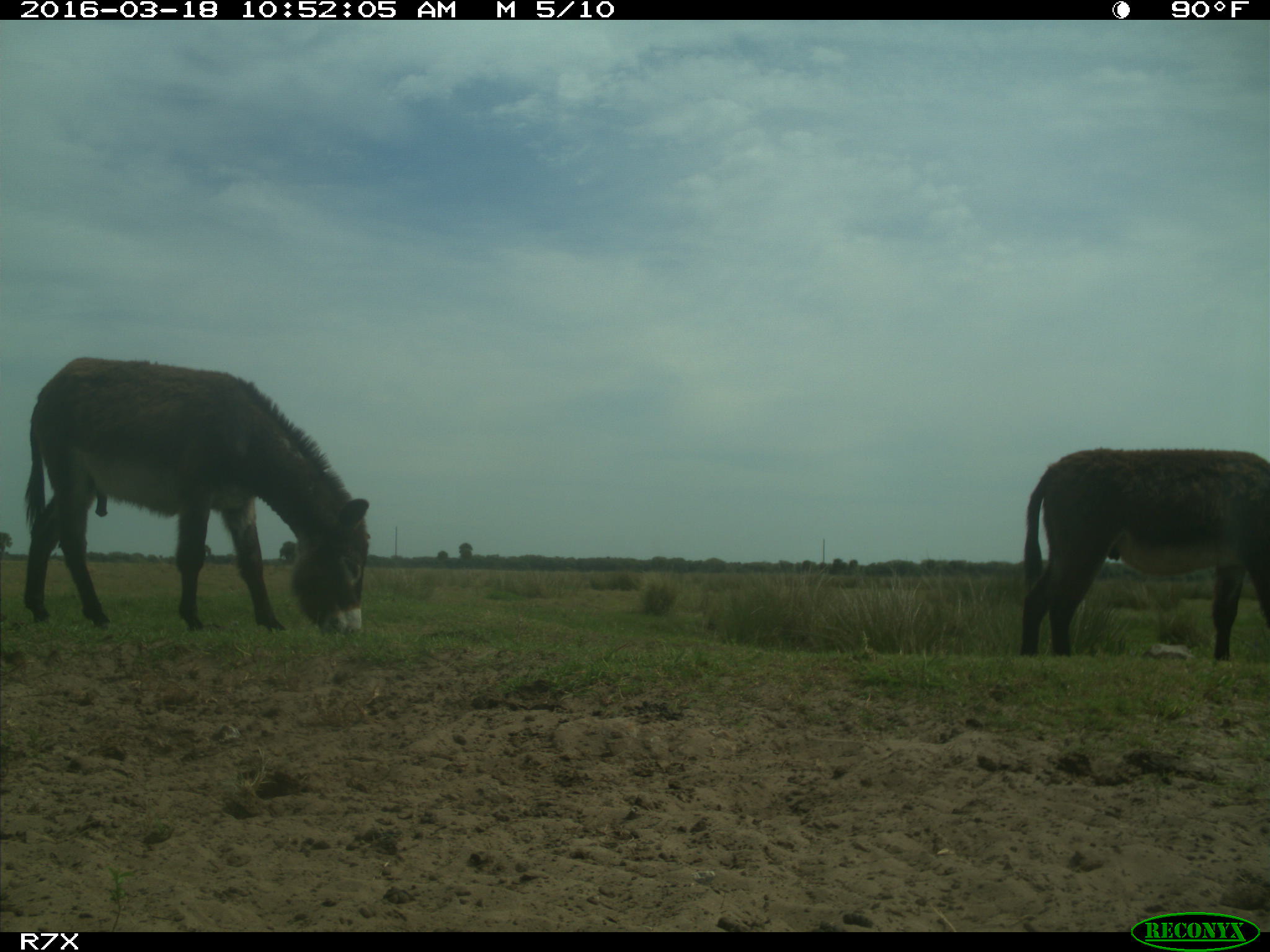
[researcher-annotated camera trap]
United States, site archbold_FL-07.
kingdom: Animalia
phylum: Chordata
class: Mammalia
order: Perissodactyla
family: Equidae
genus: Equus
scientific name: Equus africanus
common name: african wild ass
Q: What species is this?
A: Equus africanus (african wild ass).